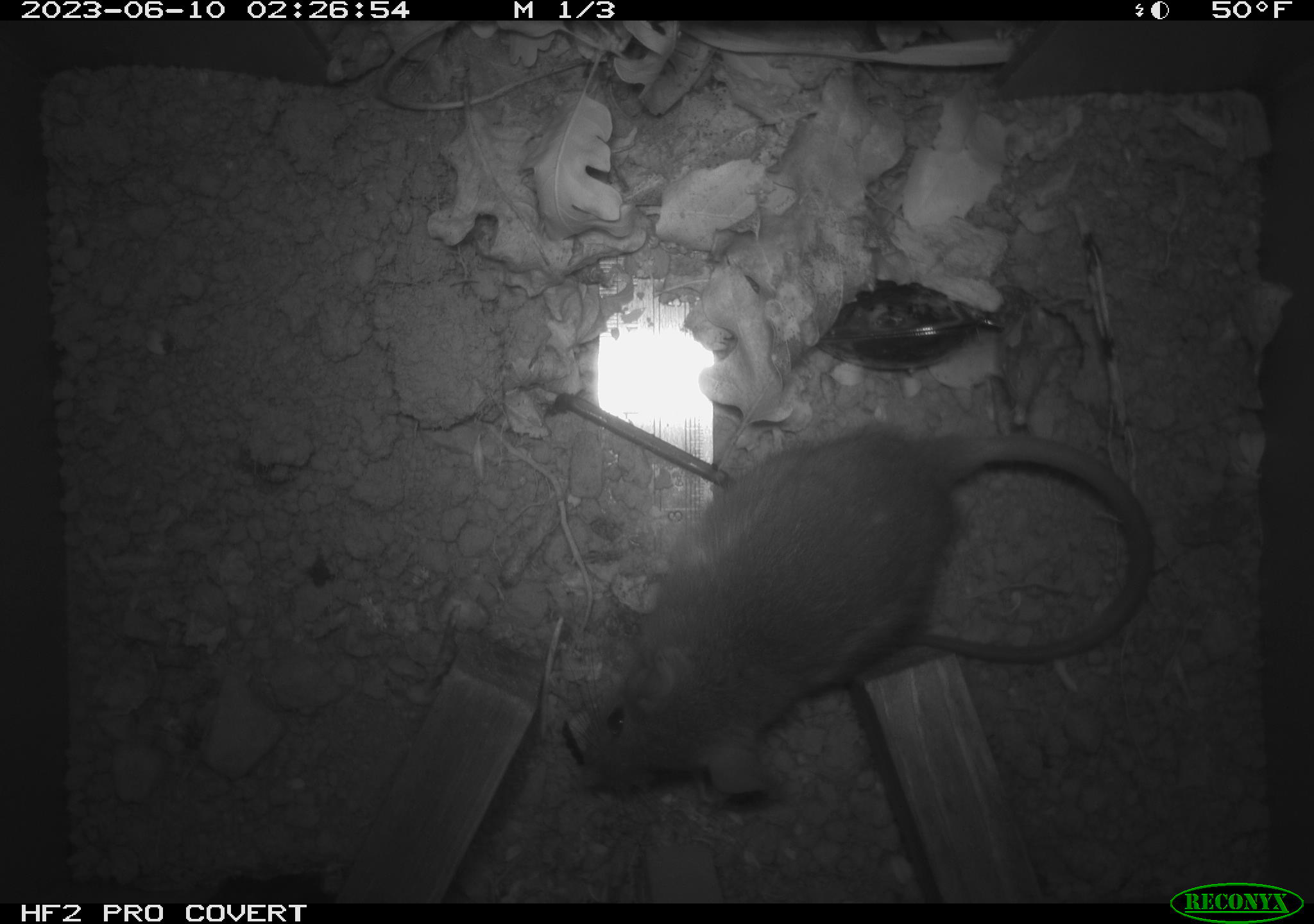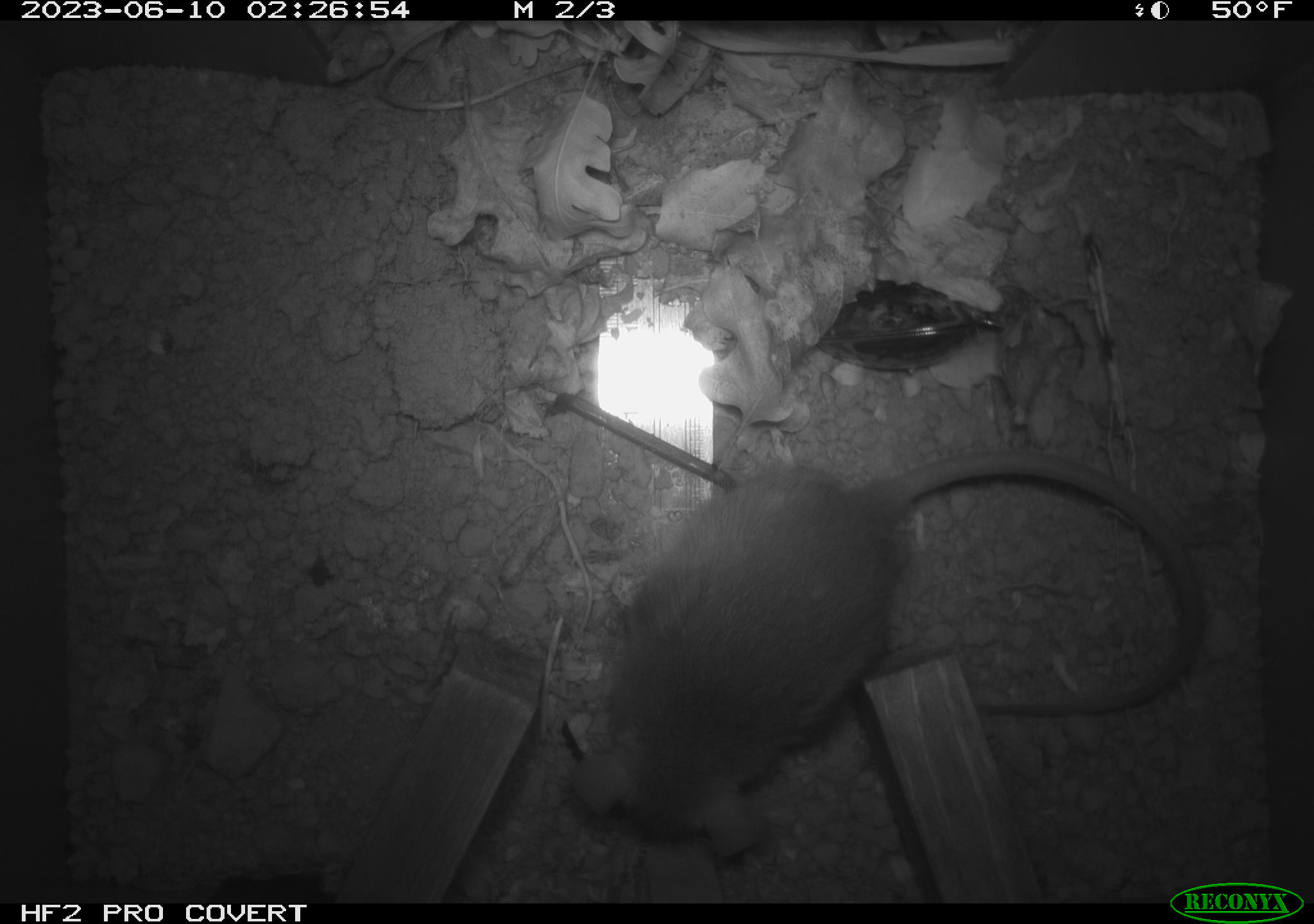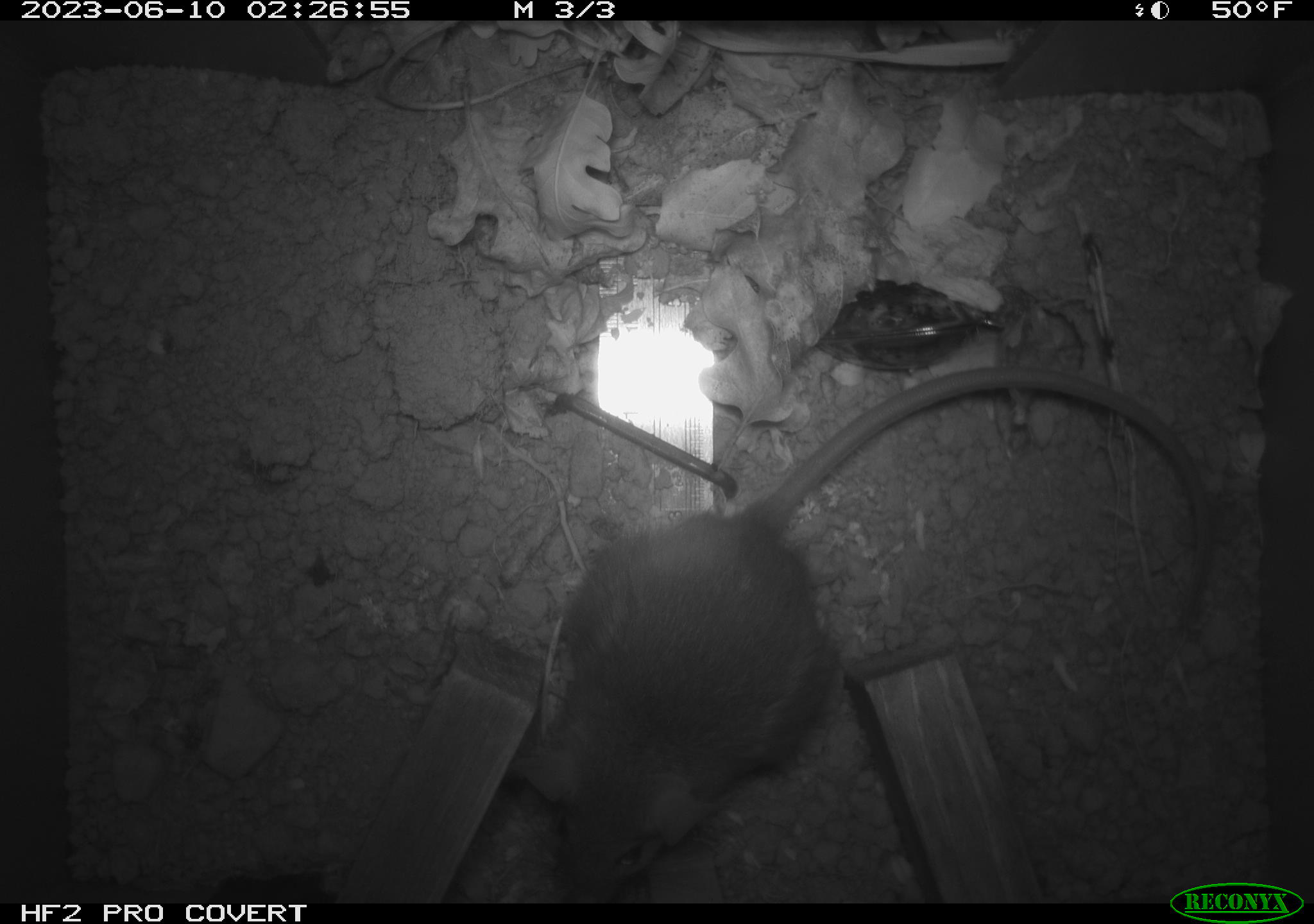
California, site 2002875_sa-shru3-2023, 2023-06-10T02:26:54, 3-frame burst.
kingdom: Animalia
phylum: Chordata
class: Mammalia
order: Rodentia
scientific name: Rodentia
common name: mouse species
Mouse species (Rodentia).